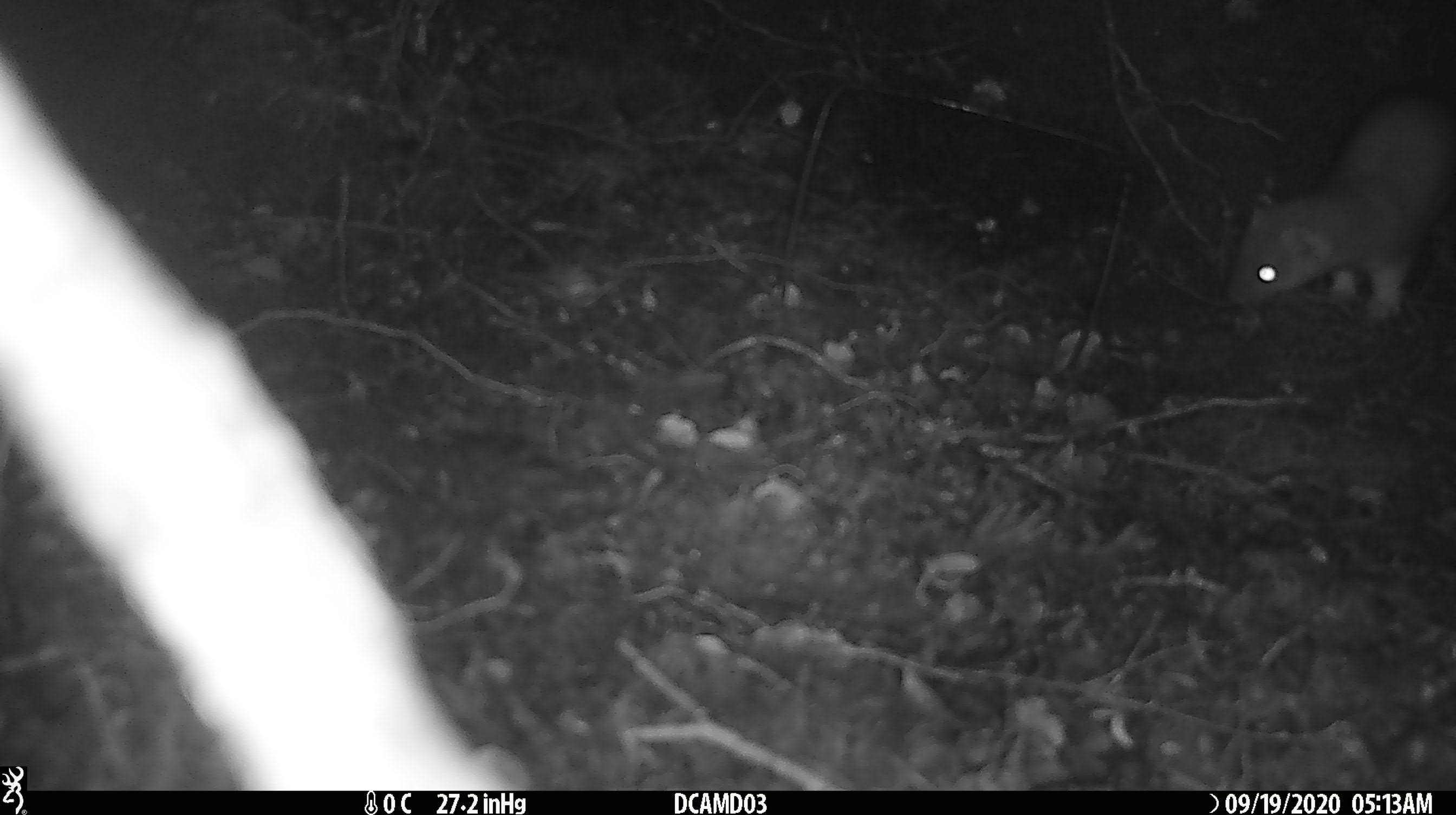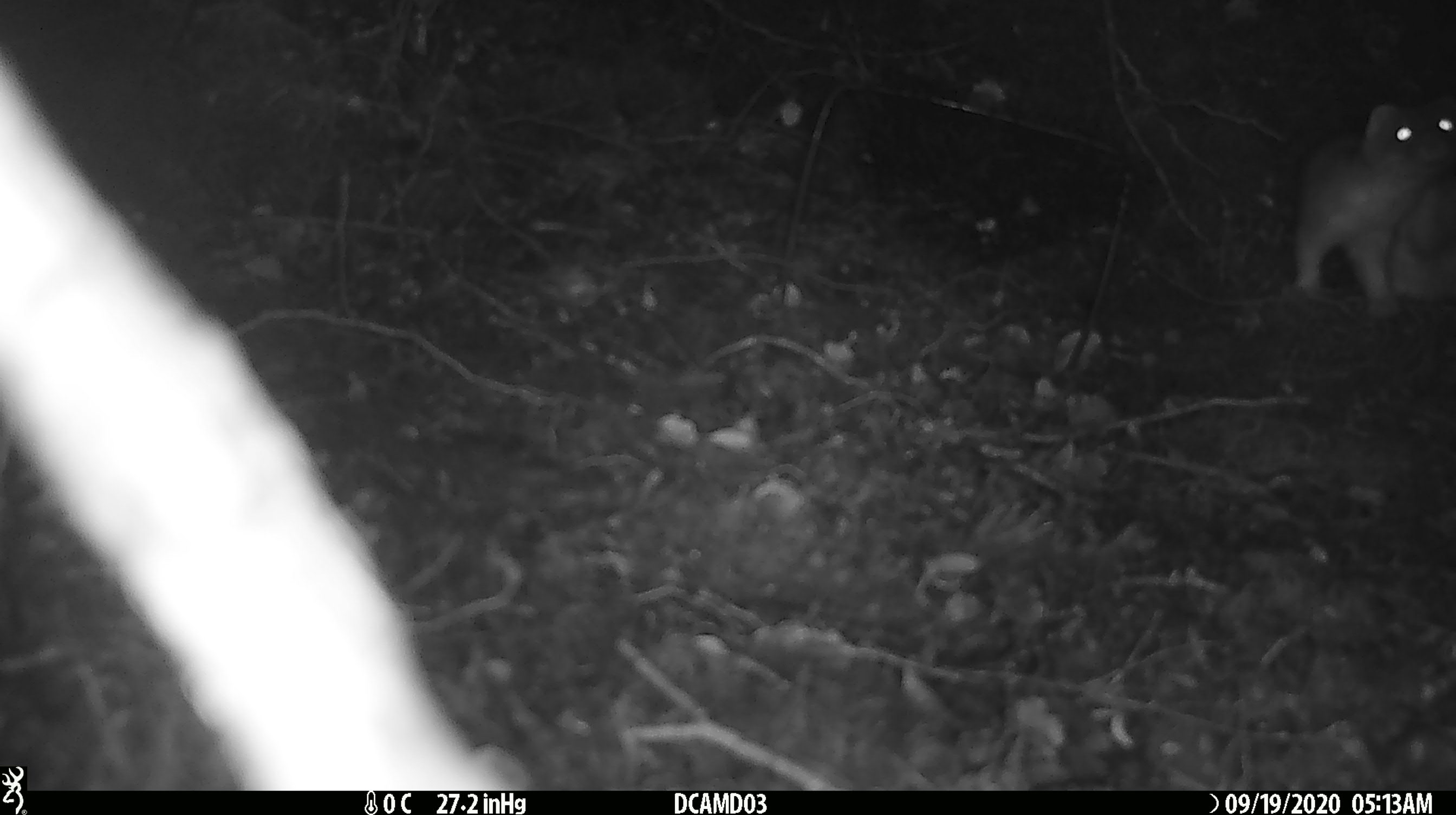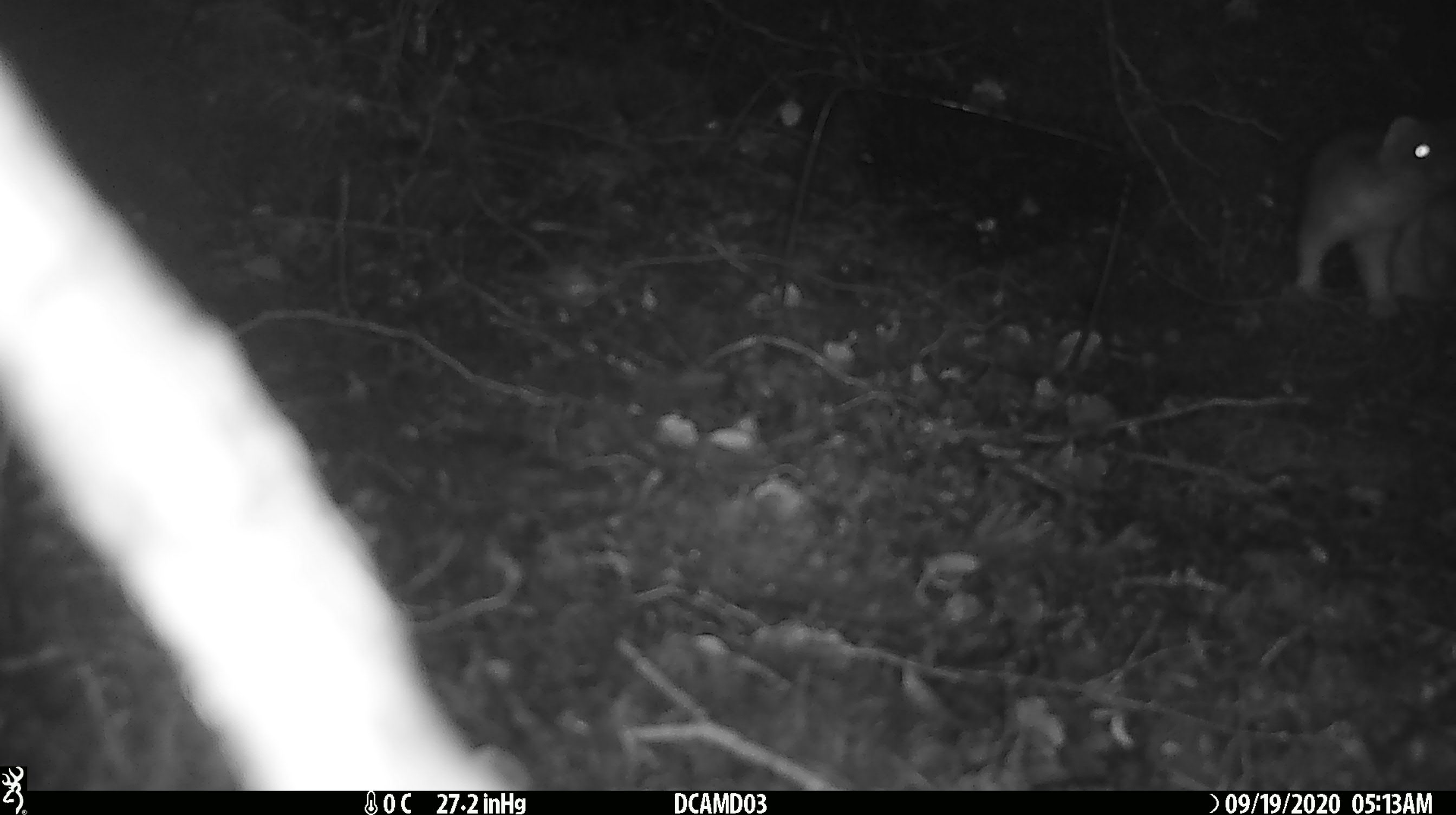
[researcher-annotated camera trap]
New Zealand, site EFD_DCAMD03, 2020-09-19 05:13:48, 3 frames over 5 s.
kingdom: Animalia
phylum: Chordata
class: Mammalia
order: Carnivora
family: Mustelidae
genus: Mustela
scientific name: Mustela erminea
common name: stoat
Stoat (Mustela erminea).